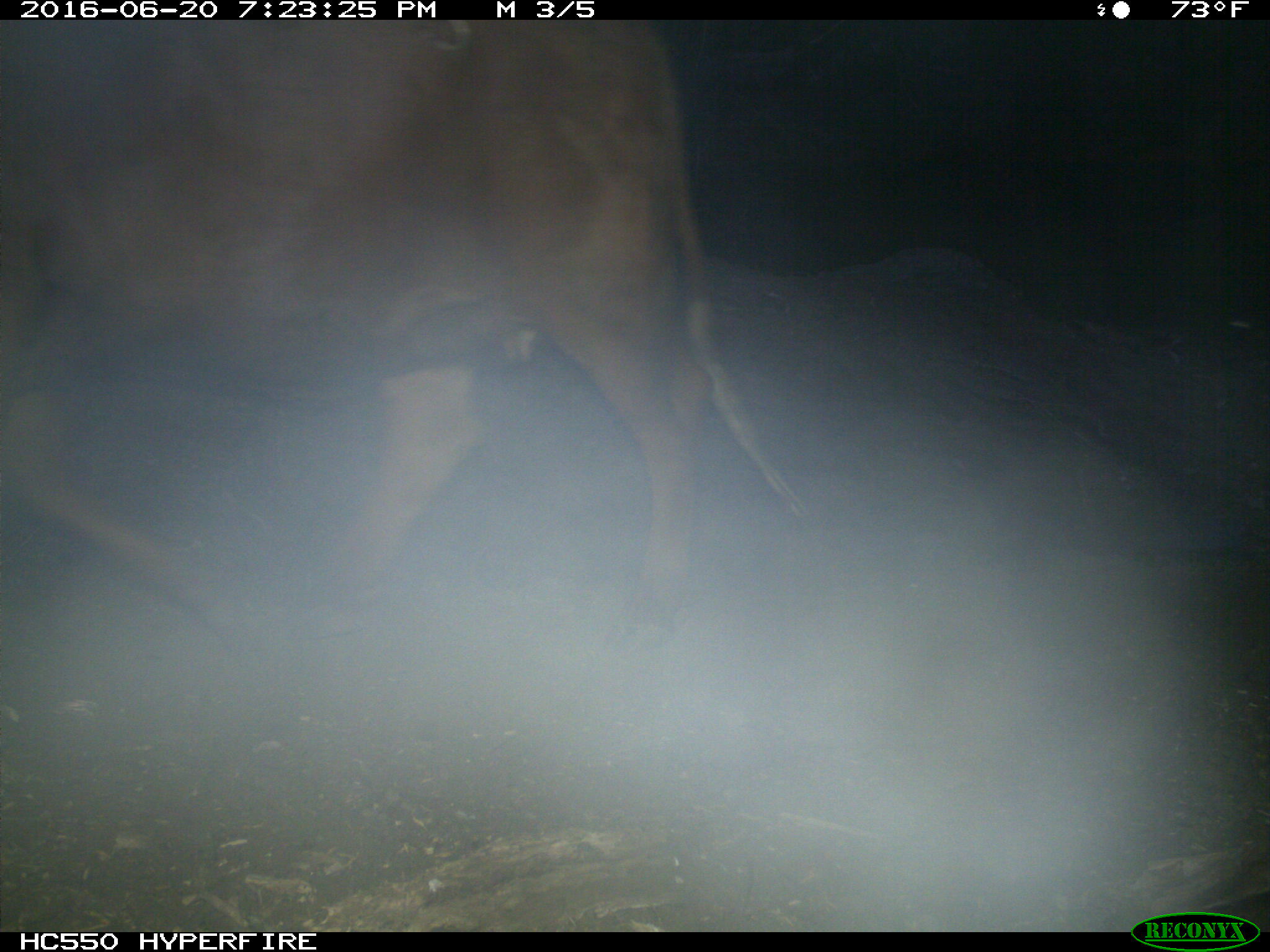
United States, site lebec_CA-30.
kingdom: Animalia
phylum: Chordata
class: Mammalia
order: Artiodactyla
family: Bovidae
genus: Bos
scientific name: Bos taurus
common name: domestic cow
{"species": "Bos taurus (domestic cow)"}